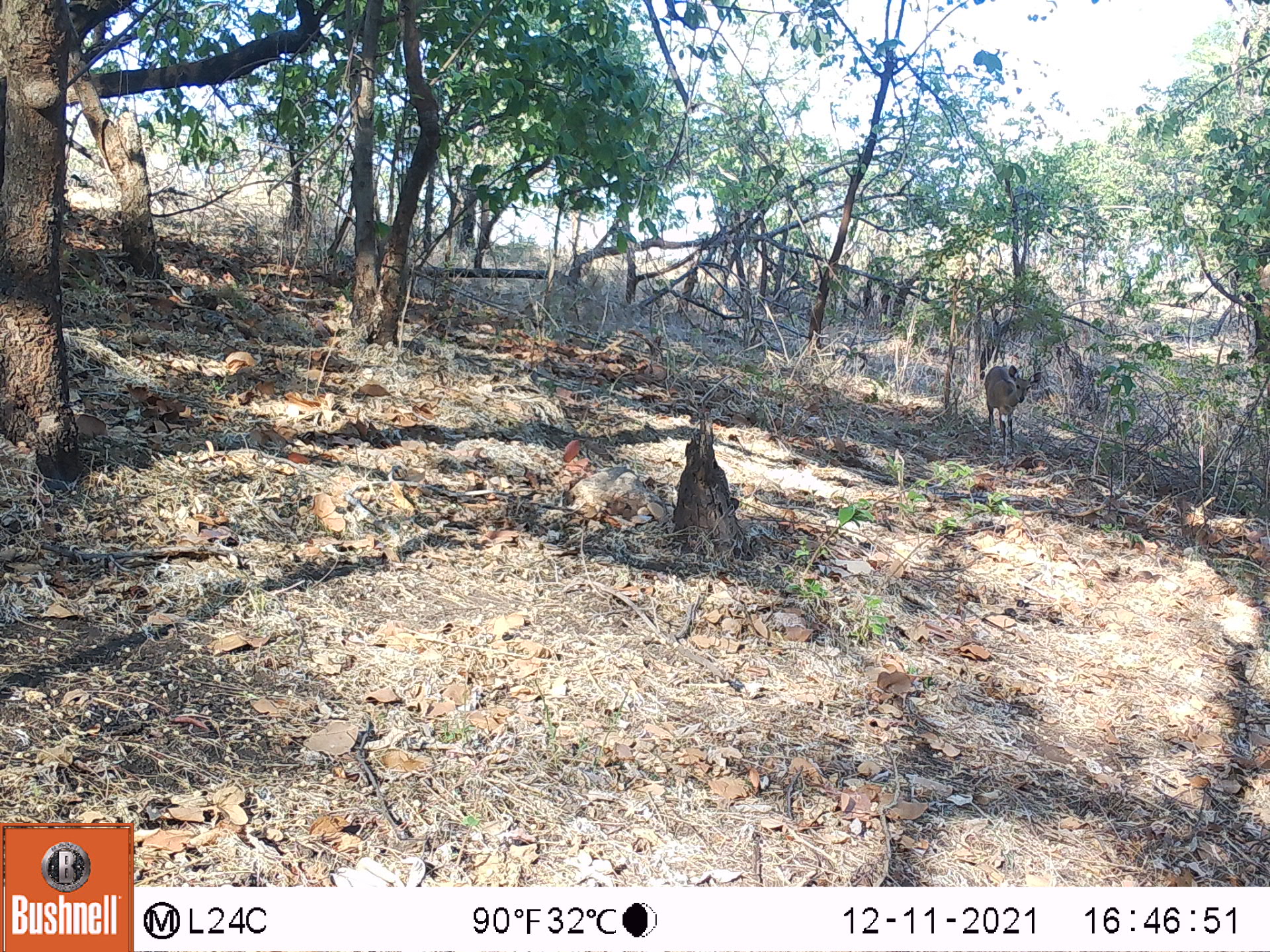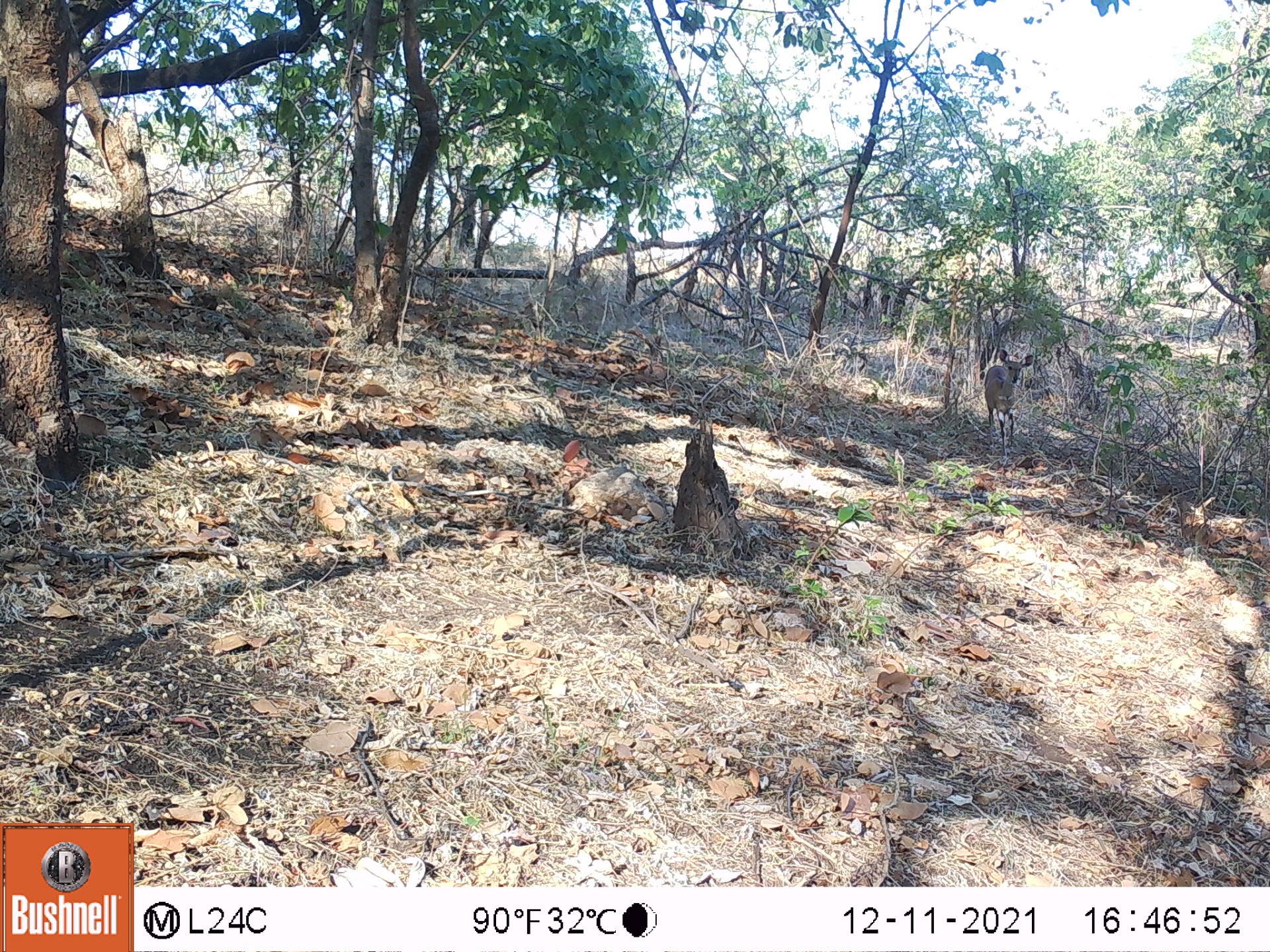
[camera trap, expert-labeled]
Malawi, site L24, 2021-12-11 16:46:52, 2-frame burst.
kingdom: Animalia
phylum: Chordata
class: Mammalia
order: Artiodactyla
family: Bovidae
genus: Tragelaphus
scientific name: Tragelaphus sylvaticus sylvaticus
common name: cape bushbuck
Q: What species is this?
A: Cape bushbuck (Tragelaphus sylvaticus sylvaticus).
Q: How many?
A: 1.